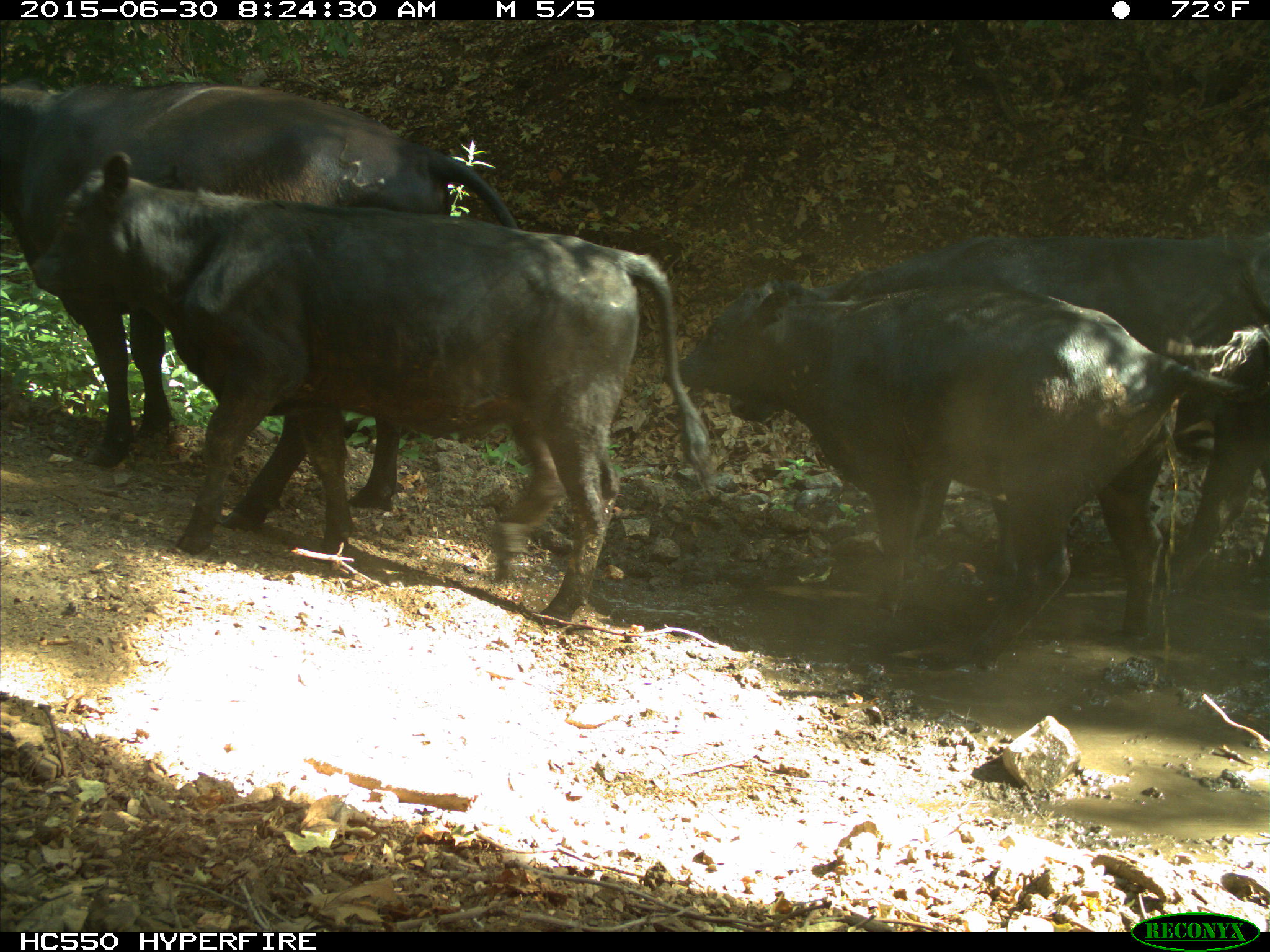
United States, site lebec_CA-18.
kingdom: Animalia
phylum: Chordata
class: Mammalia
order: Artiodactyla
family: Bovidae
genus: Bos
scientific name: Bos taurus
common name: domestic cow